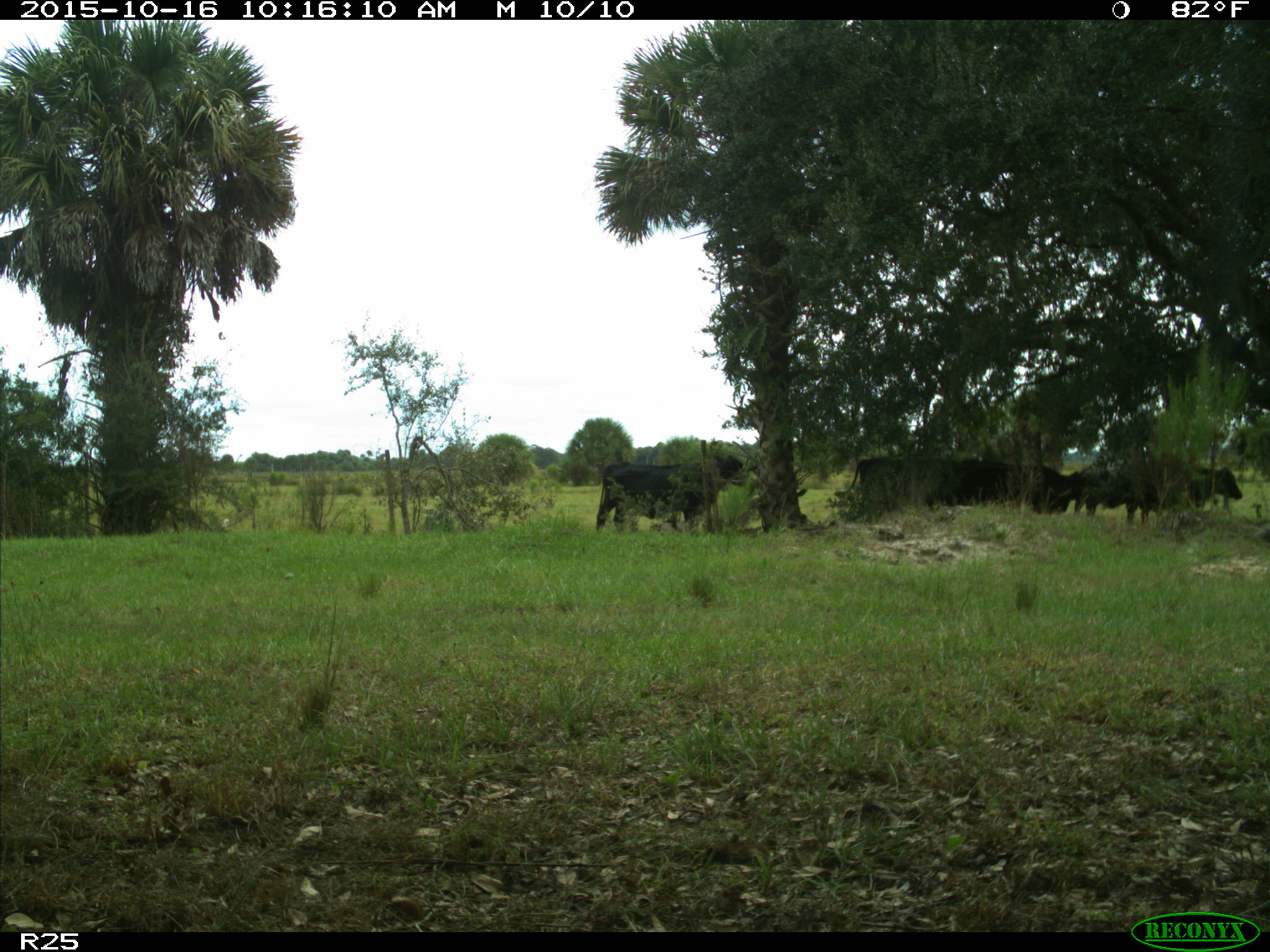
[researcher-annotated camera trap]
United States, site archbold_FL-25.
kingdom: Animalia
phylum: Chordata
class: Mammalia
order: Artiodactyla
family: Bovidae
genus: Bos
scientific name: Bos taurus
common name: domestic cow